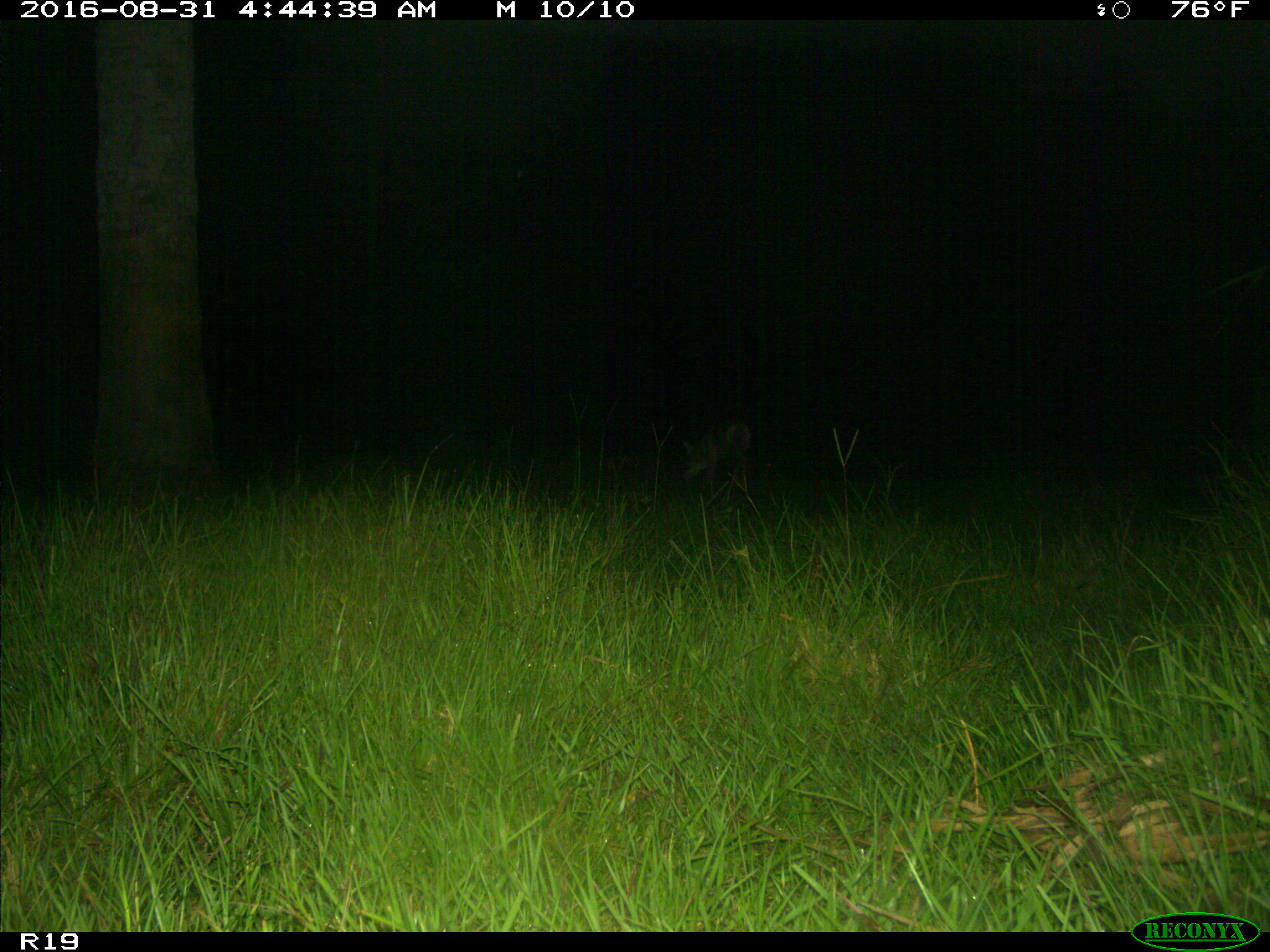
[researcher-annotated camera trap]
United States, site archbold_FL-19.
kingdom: Animalia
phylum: Chordata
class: Mammalia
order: Carnivora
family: Canidae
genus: Canis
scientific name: Canis latrans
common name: coyote